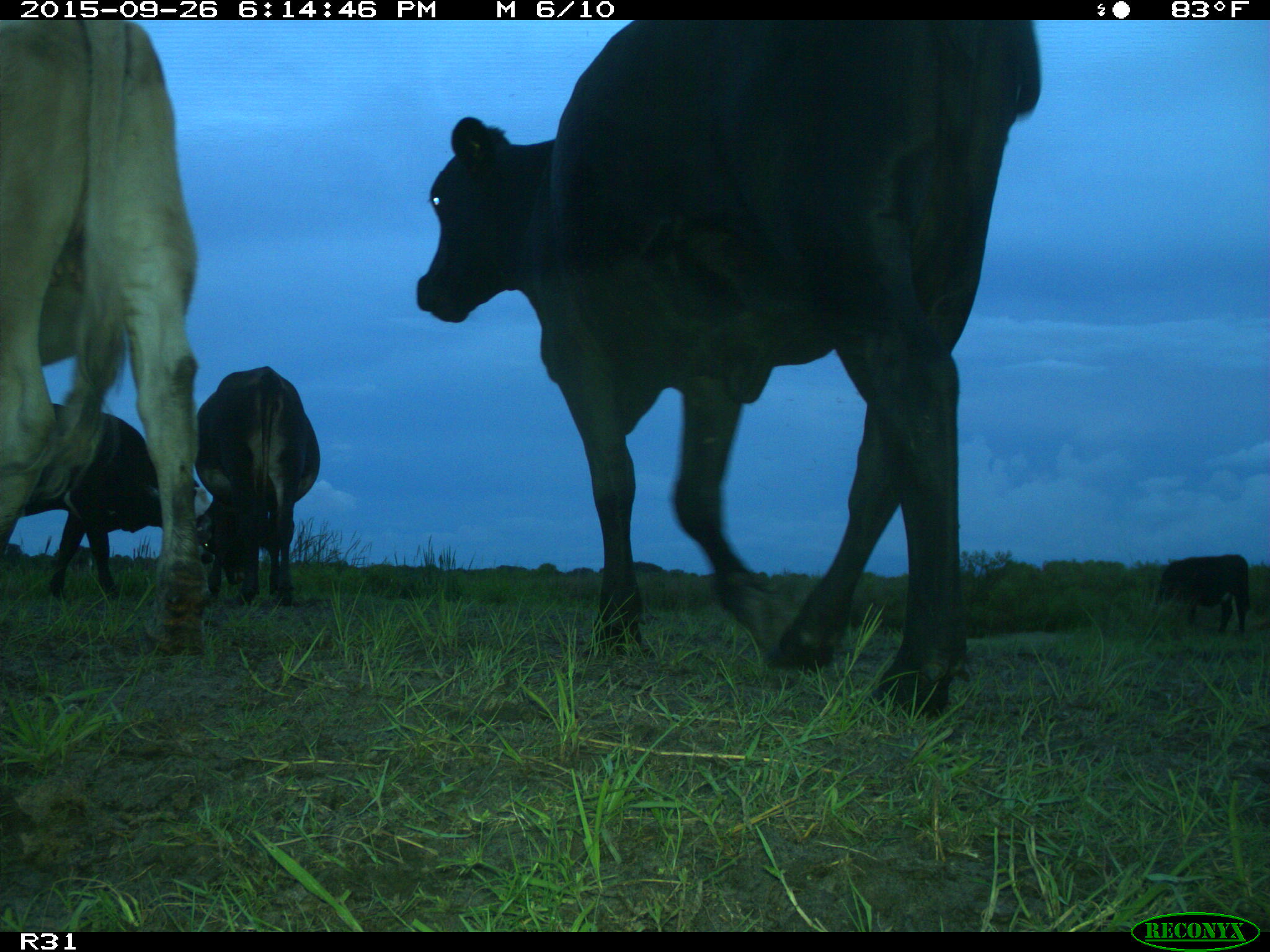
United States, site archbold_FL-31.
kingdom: Animalia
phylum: Chordata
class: Mammalia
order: Artiodactyla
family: Bovidae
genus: Bos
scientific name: Bos taurus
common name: domestic cow